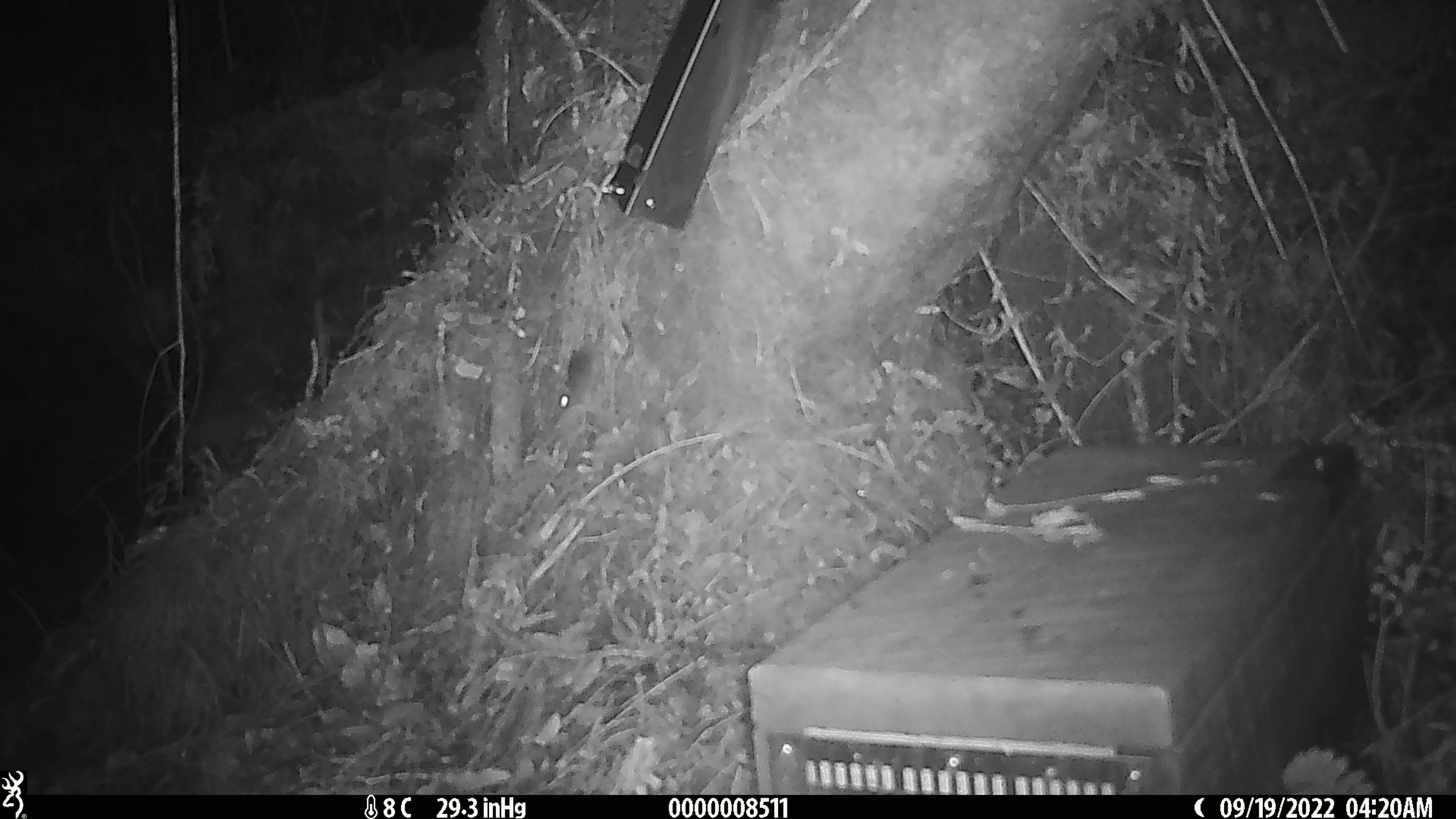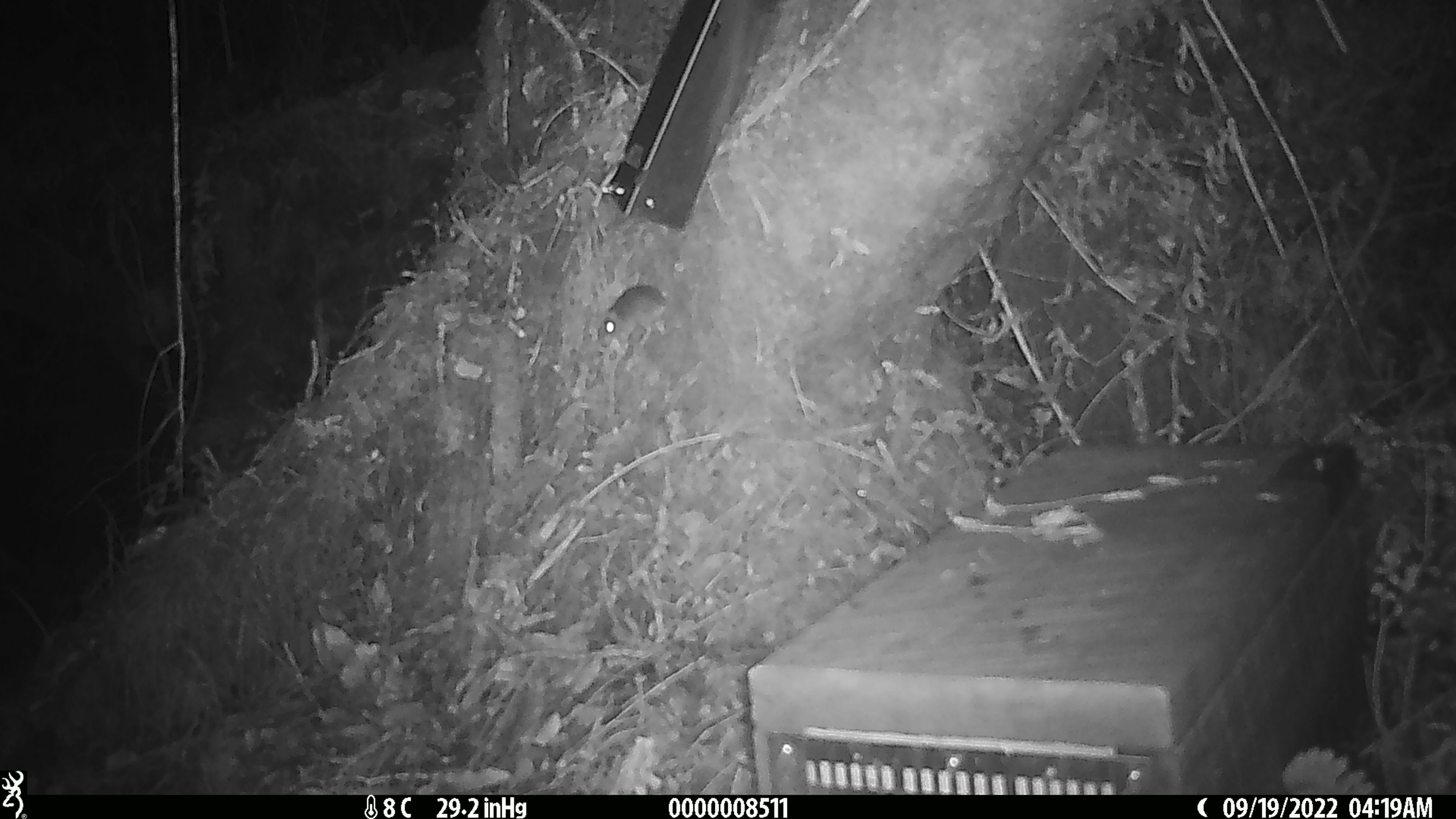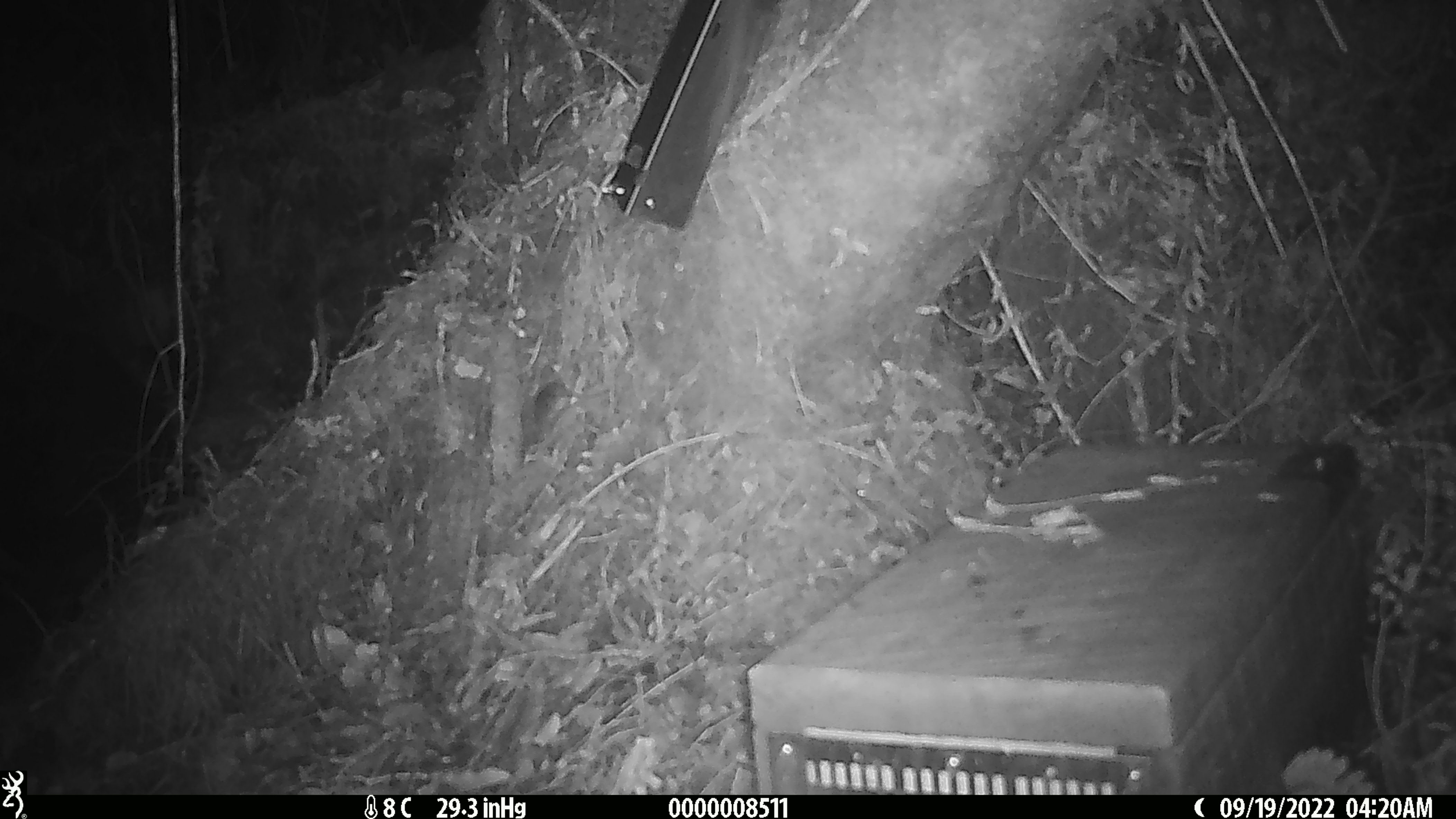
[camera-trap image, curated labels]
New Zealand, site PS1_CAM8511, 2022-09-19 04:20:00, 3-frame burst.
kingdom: Animalia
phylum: Chordata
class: Mammalia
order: Rodentia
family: Muridae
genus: Mus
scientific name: Mus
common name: mouse